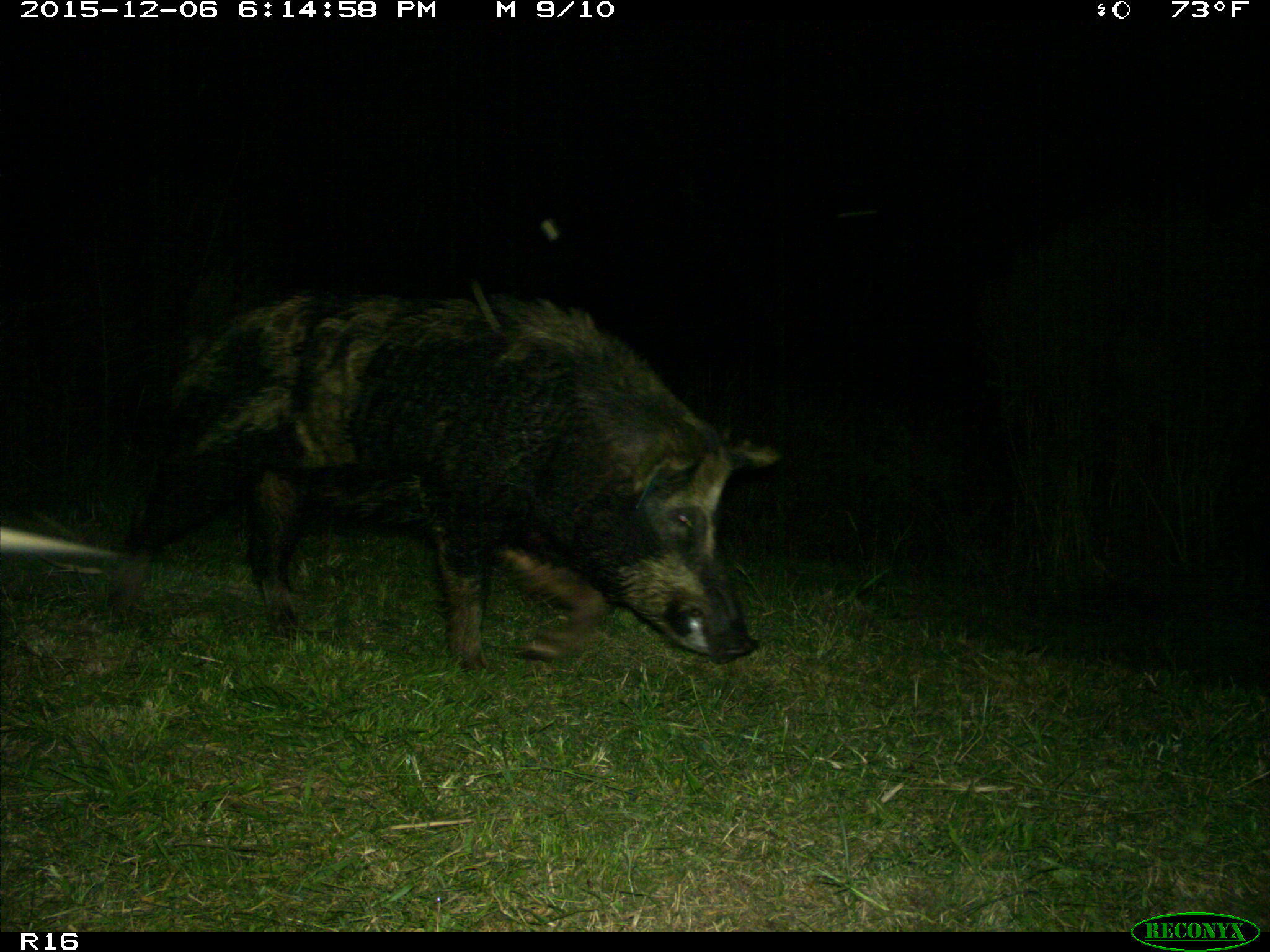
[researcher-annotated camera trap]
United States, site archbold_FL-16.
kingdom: Animalia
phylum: Chordata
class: Mammalia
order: Artiodactyla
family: Suidae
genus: Sus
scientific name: Sus scrofa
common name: wild boar